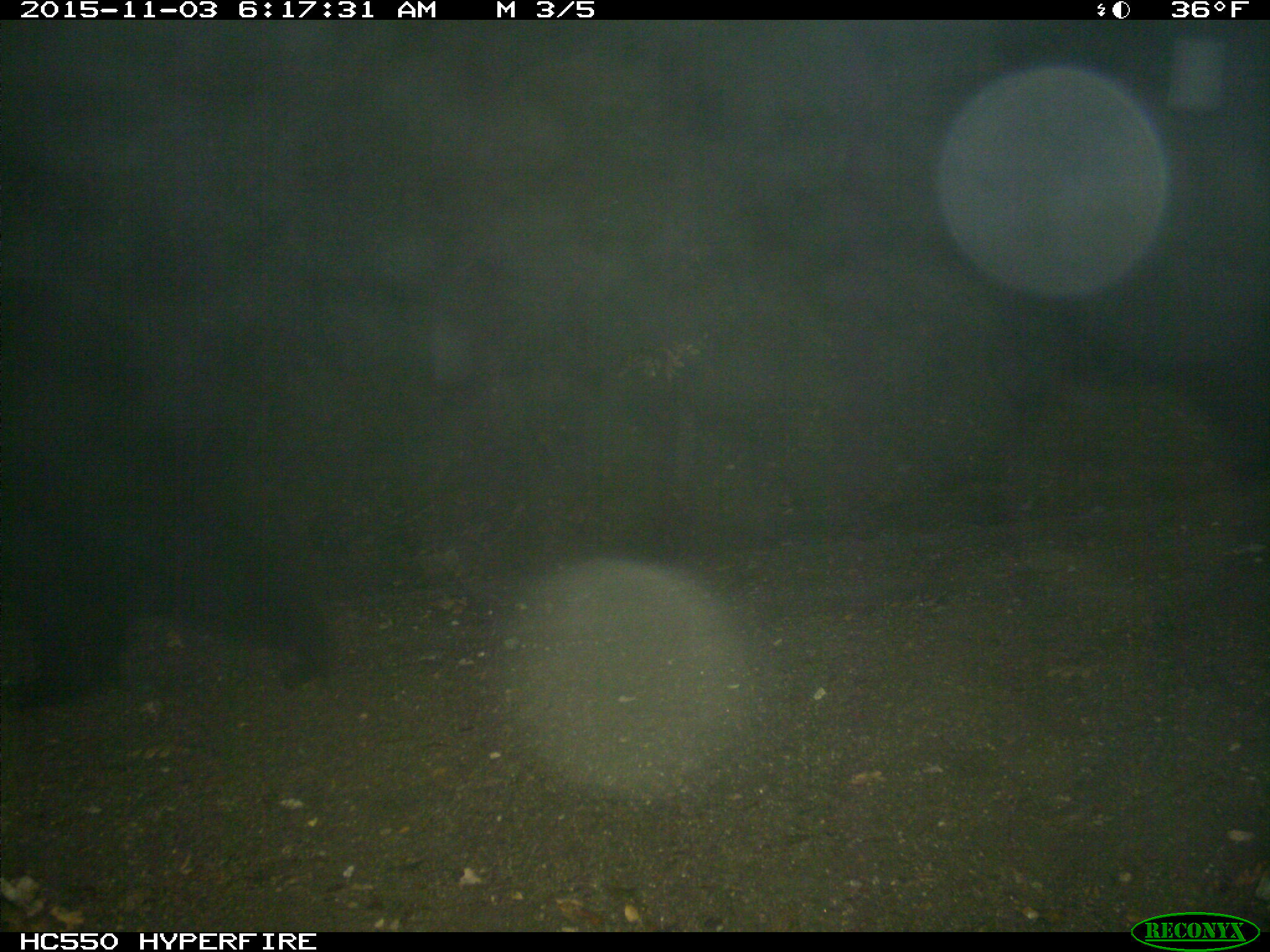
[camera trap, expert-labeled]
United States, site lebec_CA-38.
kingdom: Animalia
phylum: Chordata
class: Mammalia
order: Carnivora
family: Ursidae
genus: Ursus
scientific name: Ursus americanus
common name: american black bear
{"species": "Ursus americanus (american black bear)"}